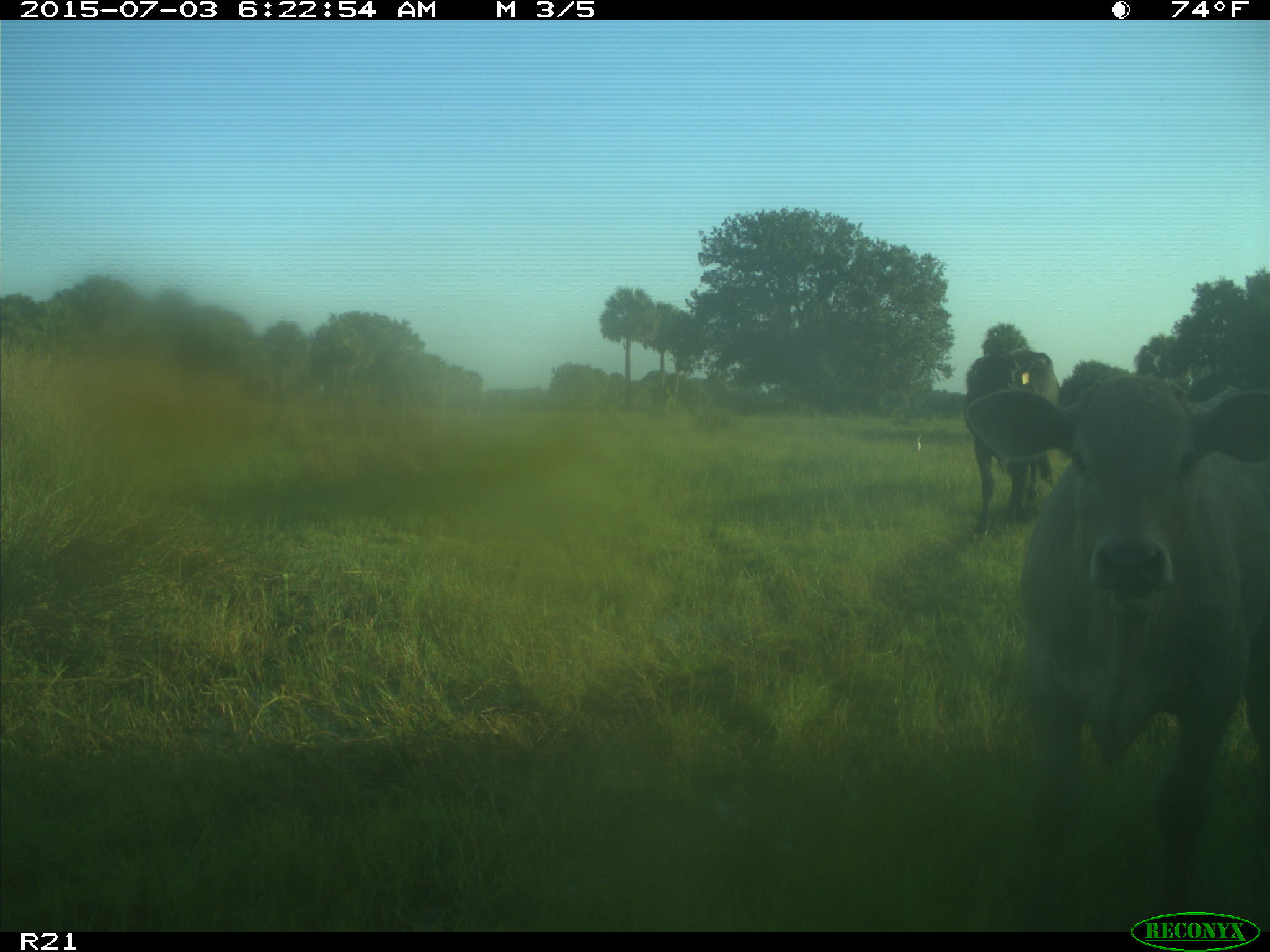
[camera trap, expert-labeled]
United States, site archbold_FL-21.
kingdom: Animalia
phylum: Chordata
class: Mammalia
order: Artiodactyla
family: Bovidae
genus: Bos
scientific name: Bos taurus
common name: domestic cow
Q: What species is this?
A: Bos taurus (domestic cow).